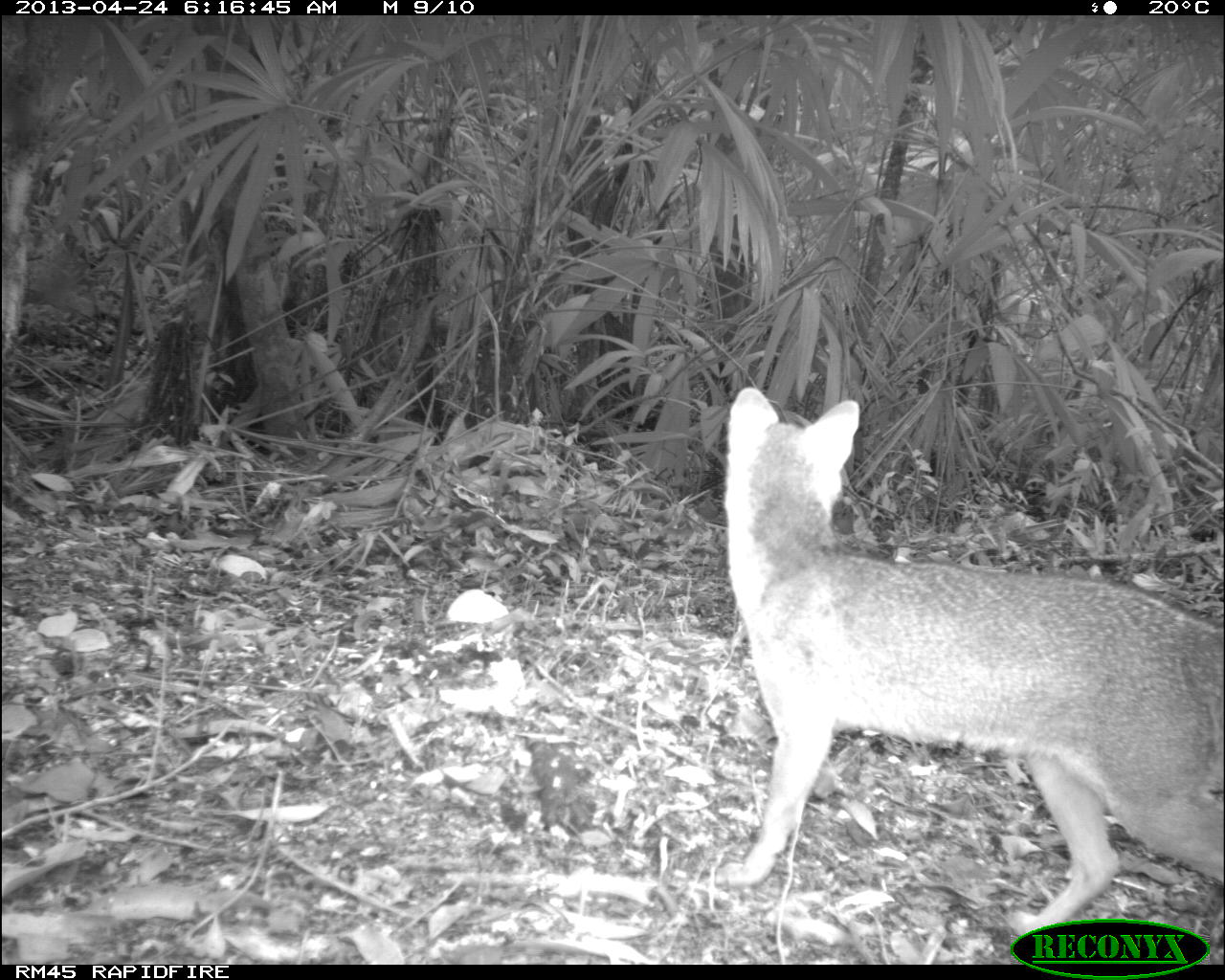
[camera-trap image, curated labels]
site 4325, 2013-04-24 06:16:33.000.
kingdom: Animalia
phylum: Chordata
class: Mammalia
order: Carnivora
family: Canidae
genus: Urocyon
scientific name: Urocyon cinereoargenteus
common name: gray fox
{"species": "Urocyon cinereoargenteus (gray fox)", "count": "1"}